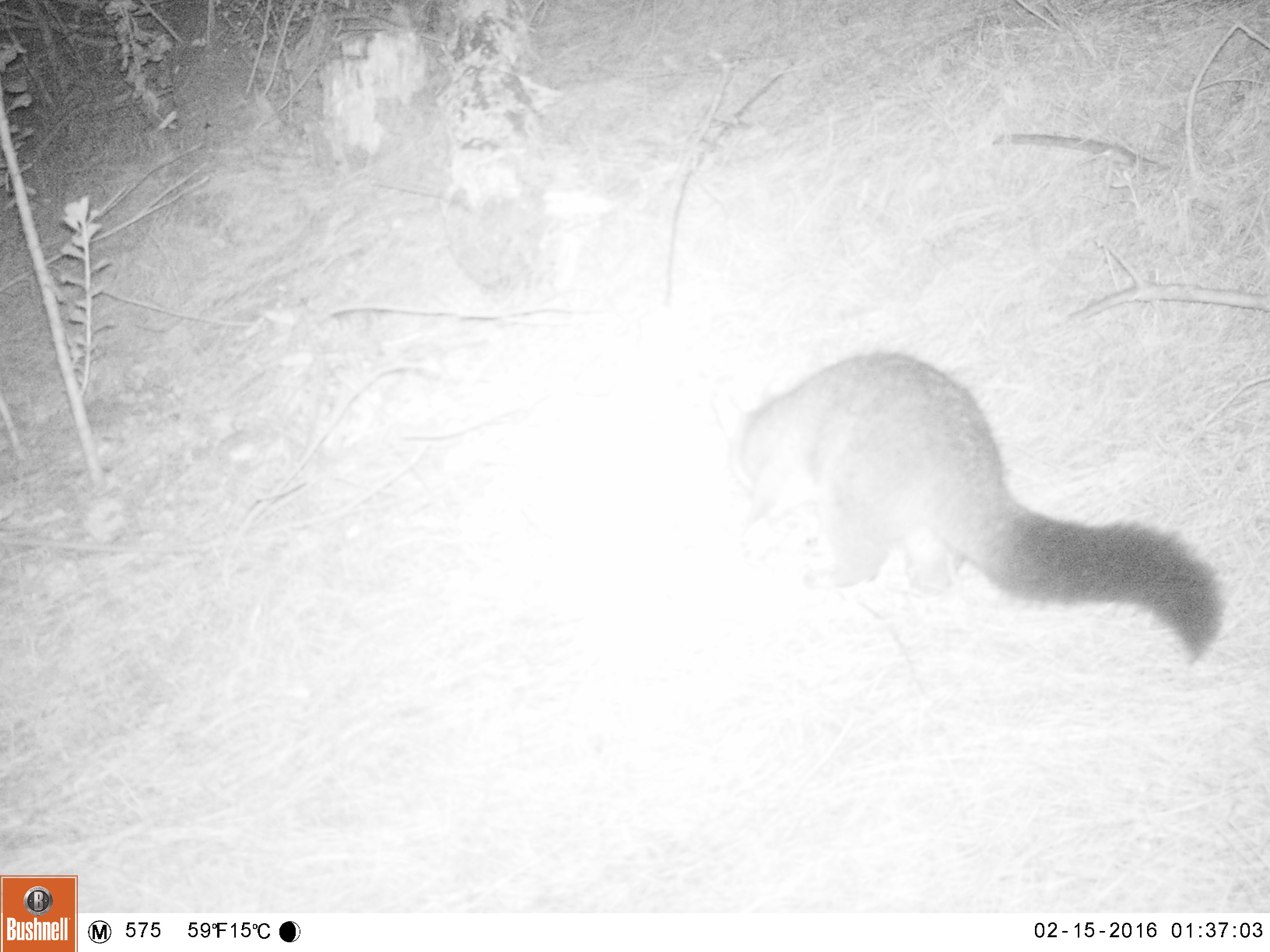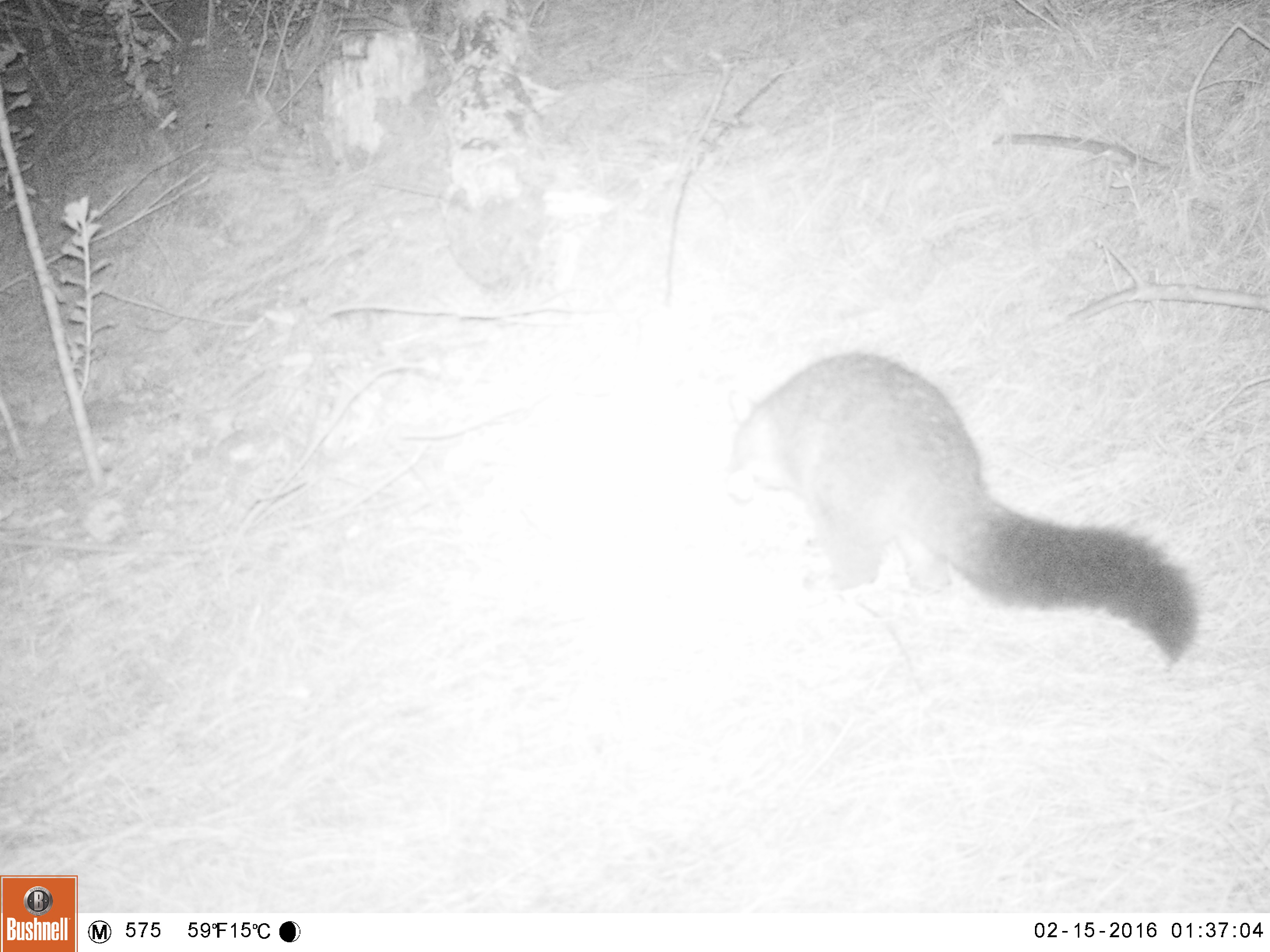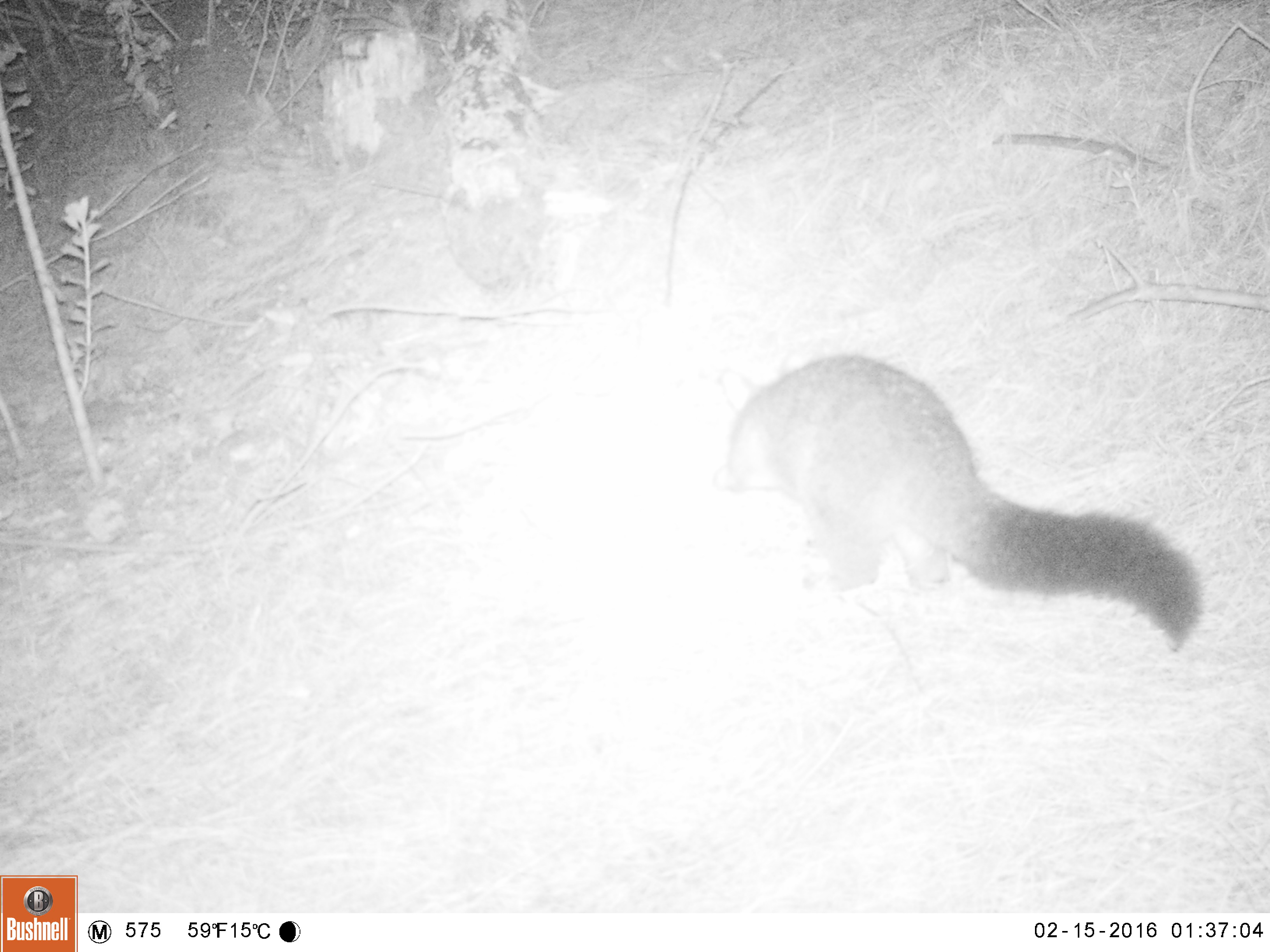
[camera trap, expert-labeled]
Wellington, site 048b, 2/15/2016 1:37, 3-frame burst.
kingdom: Animalia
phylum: Chordata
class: Mammalia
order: Didelphimorphia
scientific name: Didelphimorphia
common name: possum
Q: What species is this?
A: Possum (Didelphimorphia).